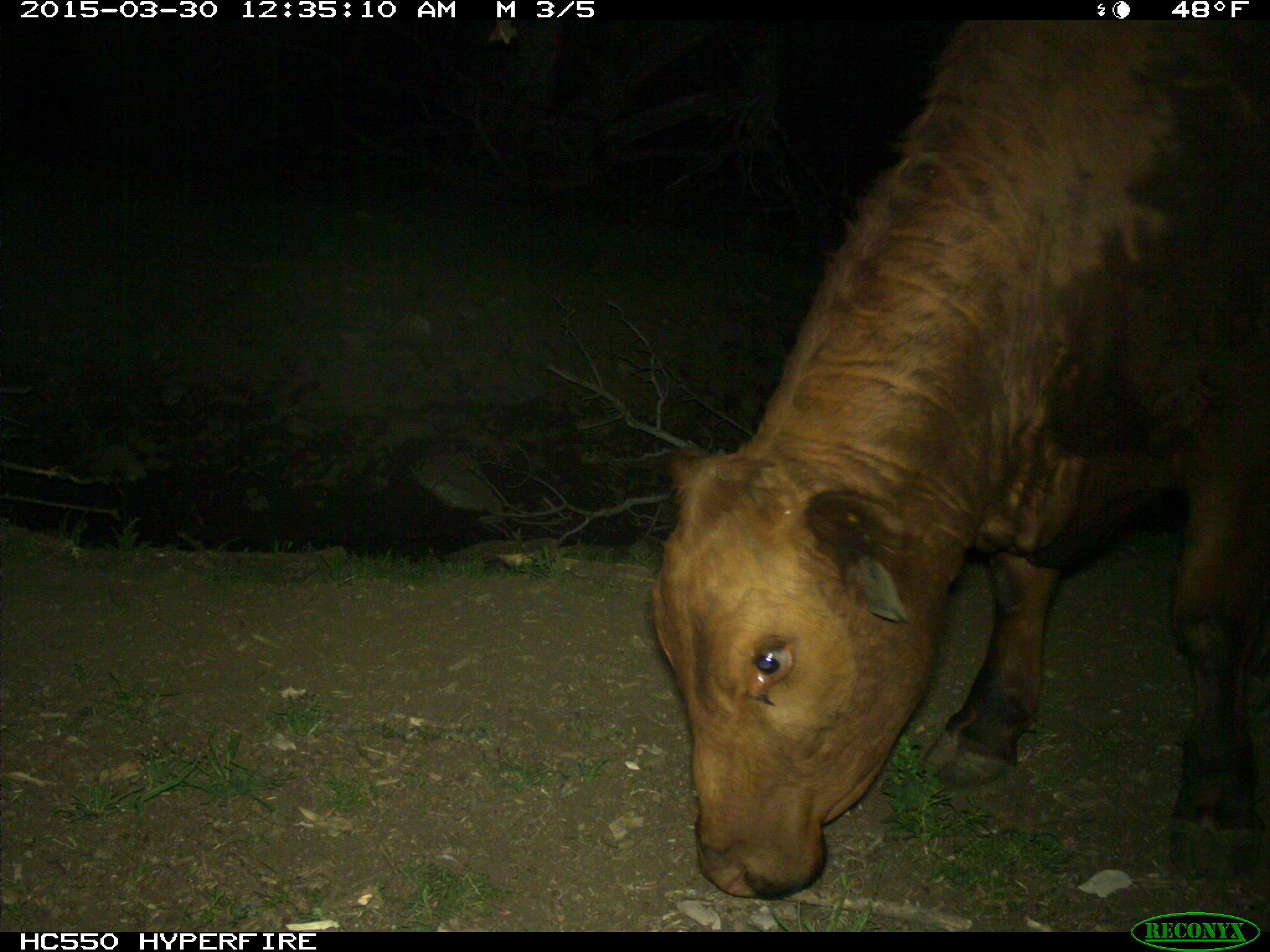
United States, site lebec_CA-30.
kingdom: Animalia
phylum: Chordata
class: Mammalia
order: Artiodactyla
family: Bovidae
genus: Bos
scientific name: Bos taurus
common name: domestic cow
Bos taurus (domestic cow).